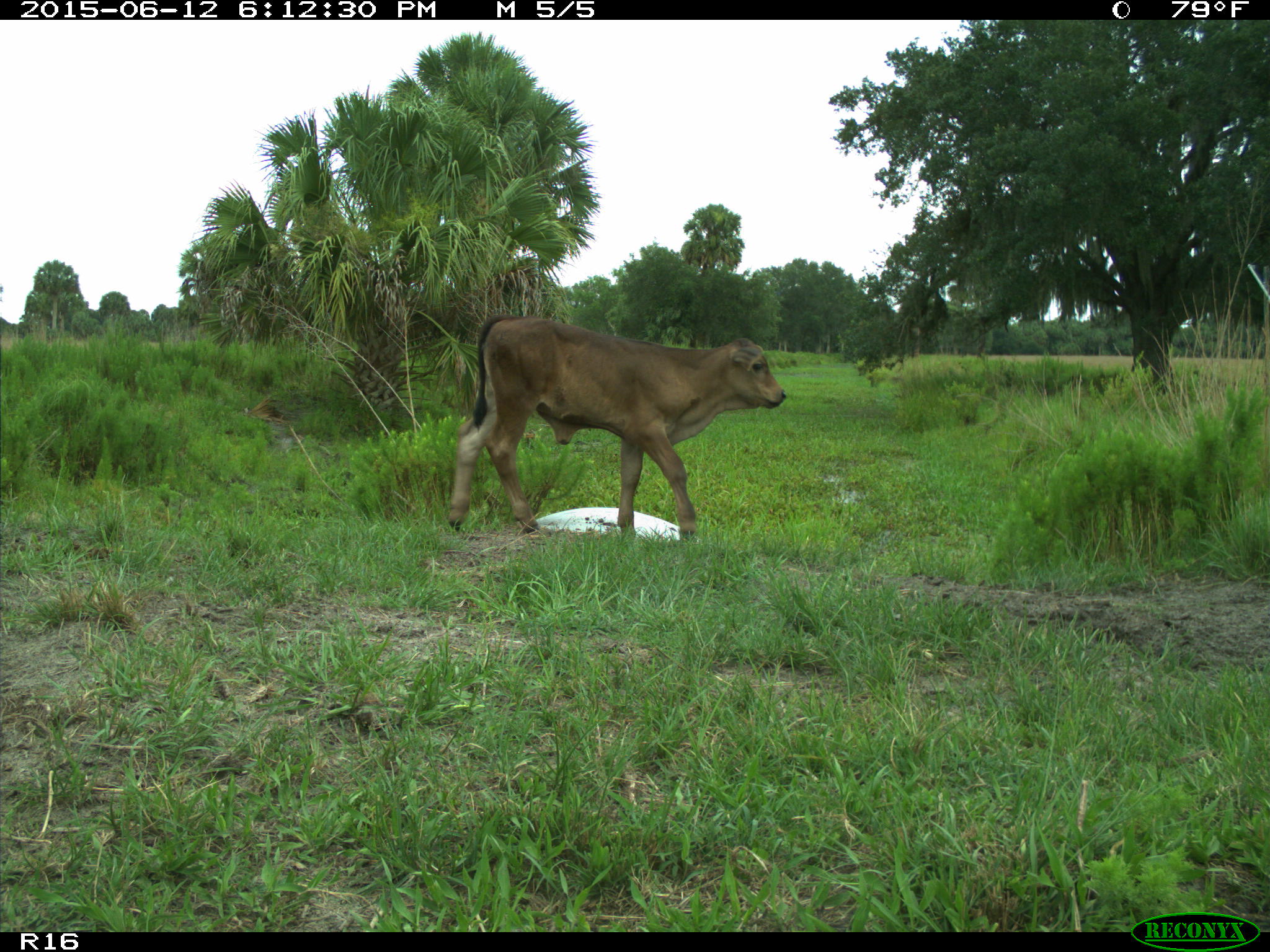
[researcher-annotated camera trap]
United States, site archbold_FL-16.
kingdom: Animalia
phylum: Chordata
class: Mammalia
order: Artiodactyla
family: Bovidae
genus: Bos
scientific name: Bos taurus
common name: domestic cow